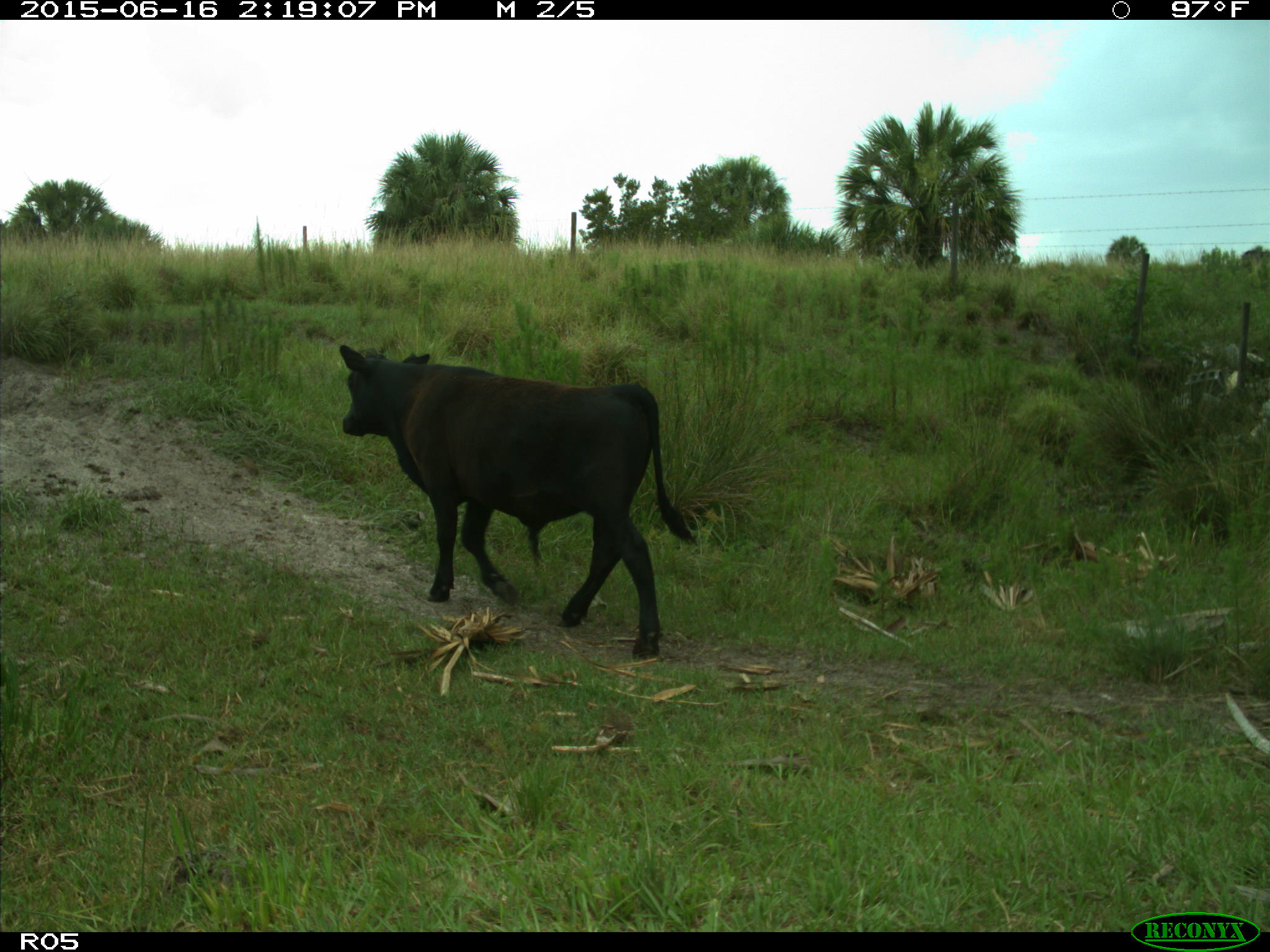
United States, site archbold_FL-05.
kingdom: Animalia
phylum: Chordata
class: Mammalia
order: Artiodactyla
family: Bovidae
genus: Bos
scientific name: Bos taurus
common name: domestic cow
Bos taurus (domestic cow).